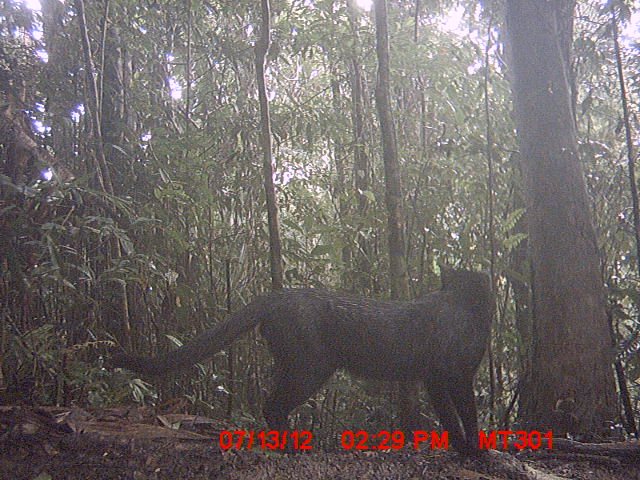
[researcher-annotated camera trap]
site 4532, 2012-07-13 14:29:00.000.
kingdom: Animalia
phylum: Chordata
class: Mammalia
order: Carnivora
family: Felidae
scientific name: Felidae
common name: felids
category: felis sp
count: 1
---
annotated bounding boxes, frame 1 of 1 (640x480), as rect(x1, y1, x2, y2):
felis sp: rect(110, 258, 494, 460)